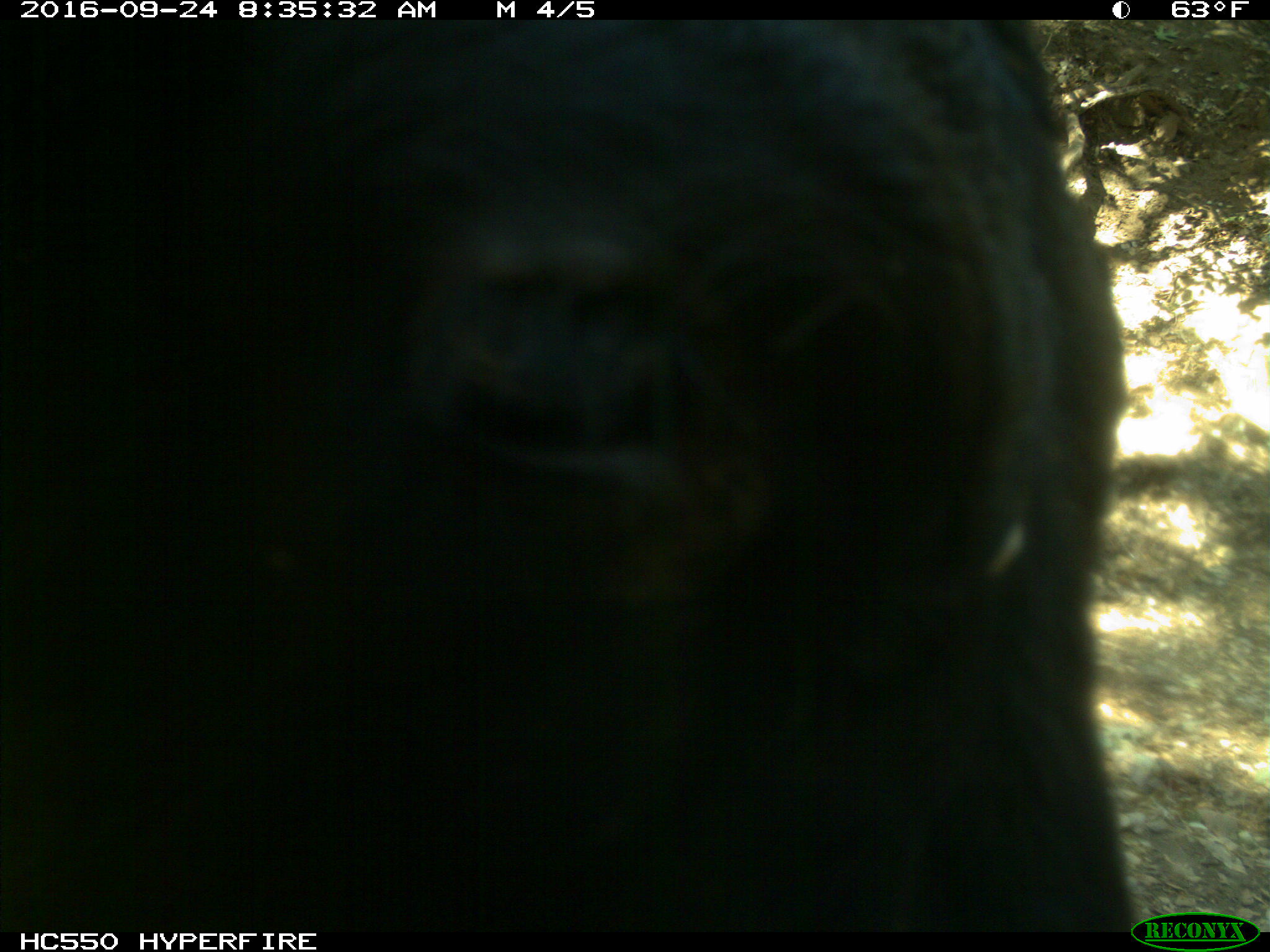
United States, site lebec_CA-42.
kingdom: Animalia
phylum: Chordata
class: Mammalia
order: Artiodactyla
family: Bovidae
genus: Bos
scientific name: Bos taurus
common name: domestic cow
Bos taurus (domestic cow).